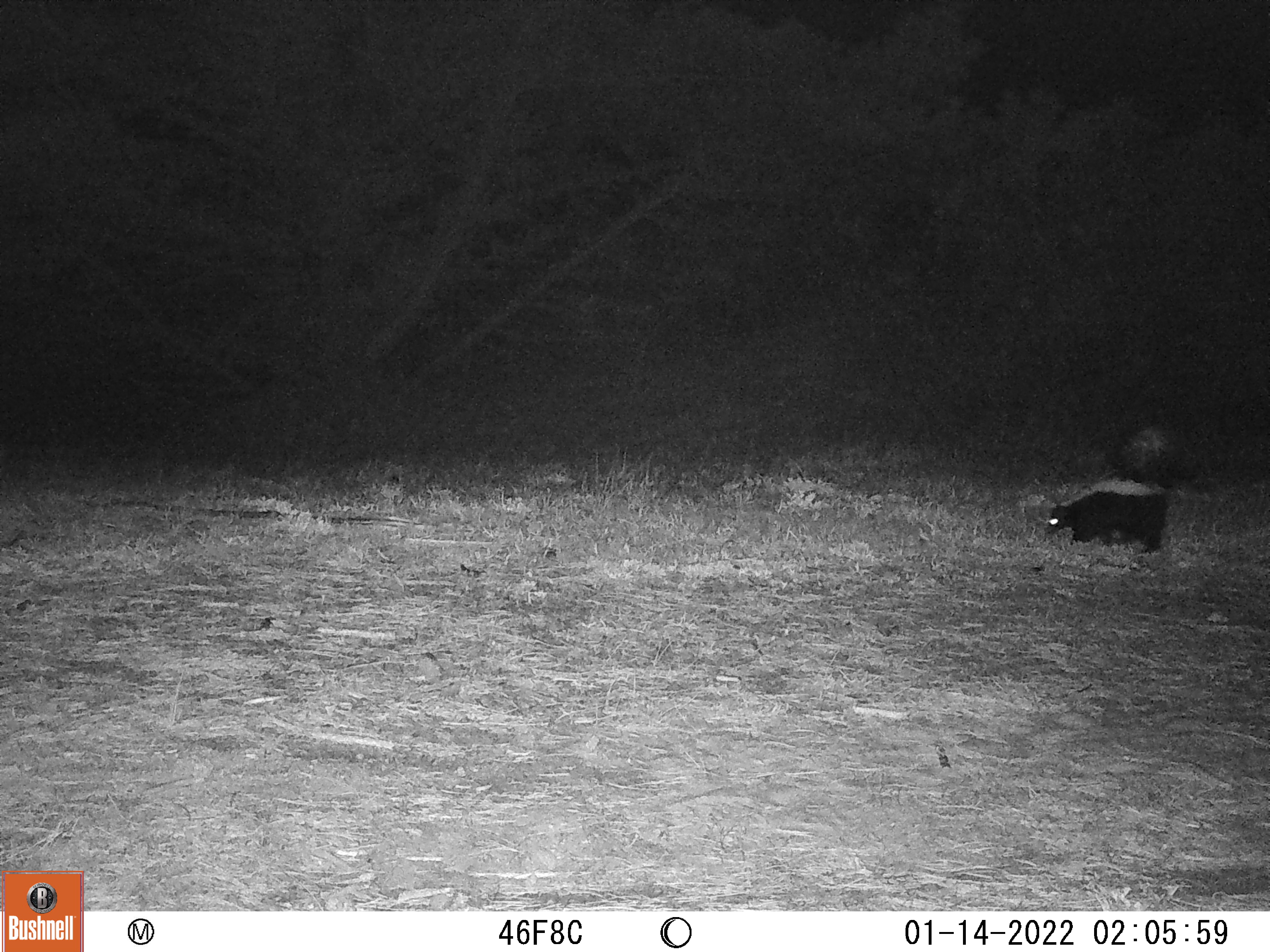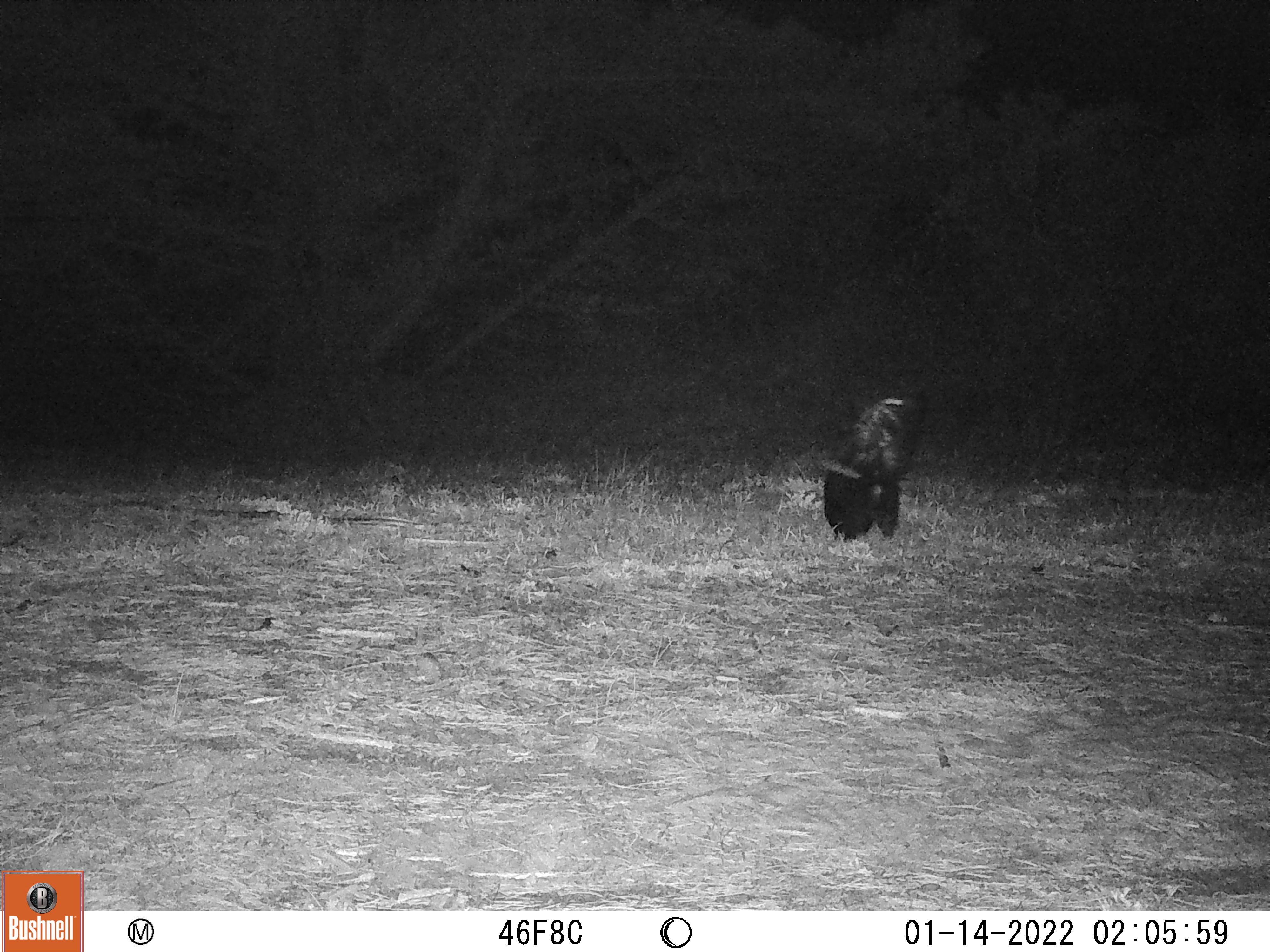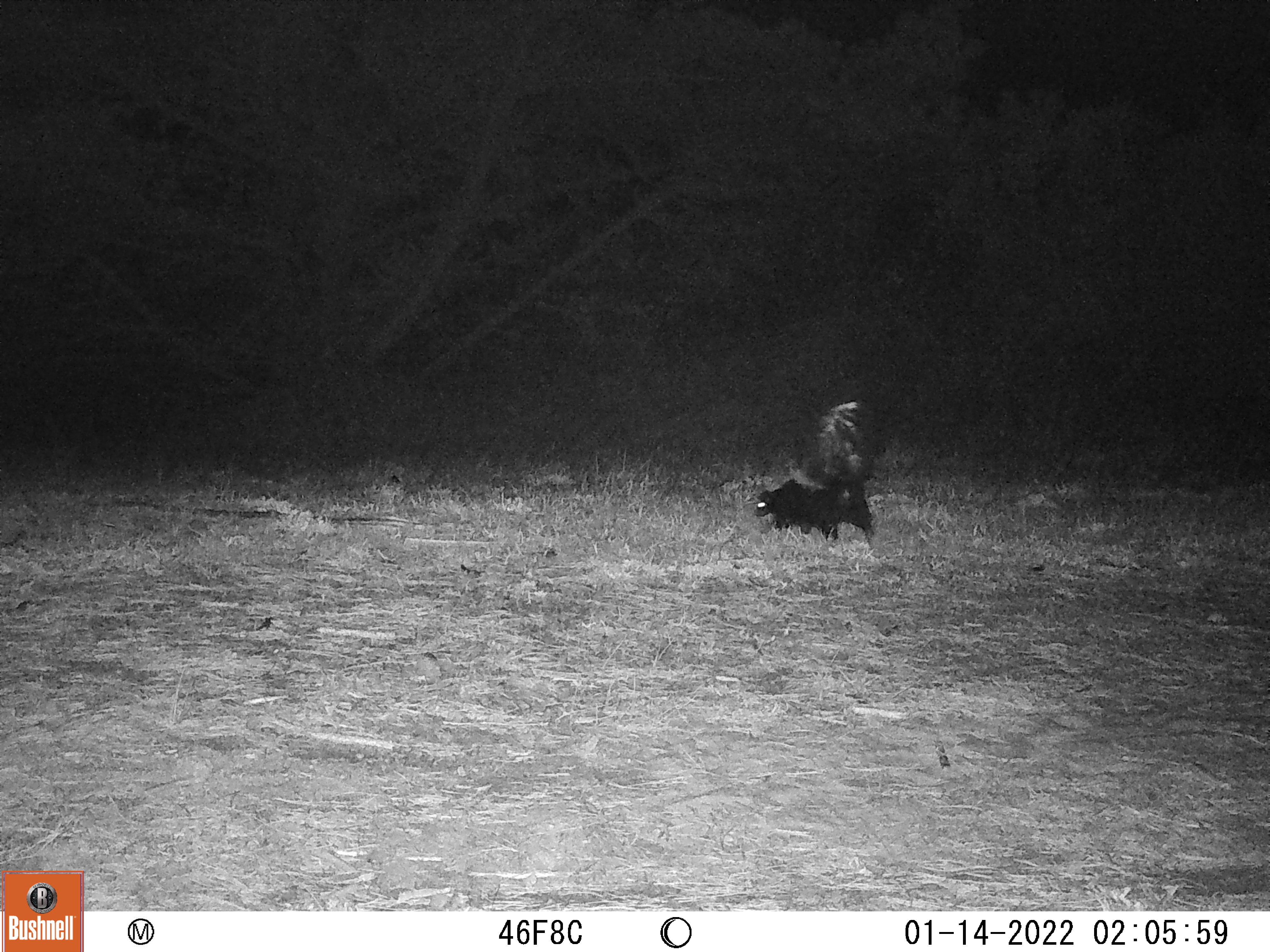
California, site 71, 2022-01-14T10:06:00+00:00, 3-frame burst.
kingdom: Animalia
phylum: Chordata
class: Mammalia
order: Carnivora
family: Mephitidae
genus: Mephitis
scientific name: Mephitis mephitis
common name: striped skunk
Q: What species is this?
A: Striped skunk (Mephitis mephitis).